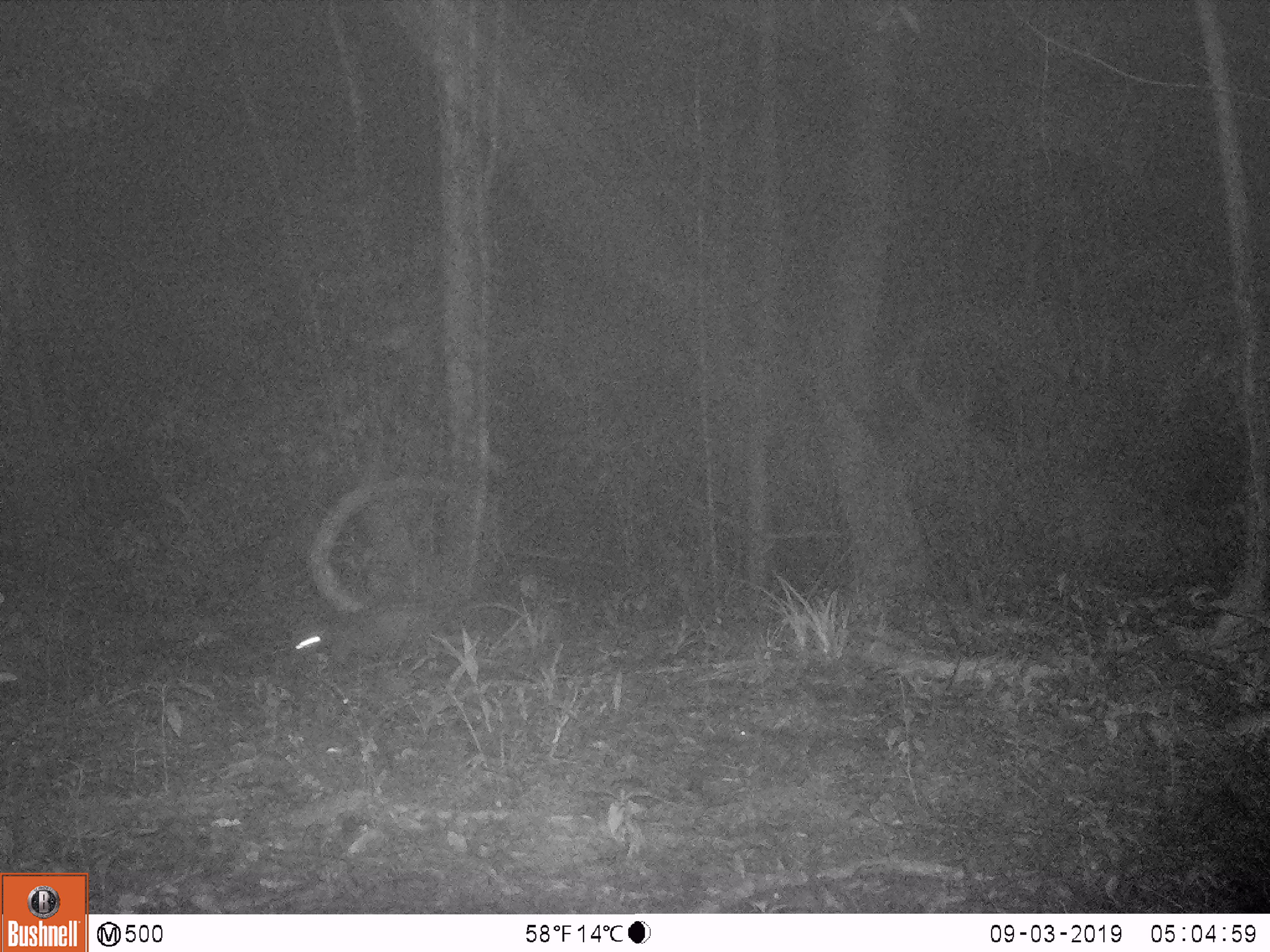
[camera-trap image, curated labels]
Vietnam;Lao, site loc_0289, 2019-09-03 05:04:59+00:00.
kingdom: Animalia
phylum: Chordata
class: Mammalia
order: Carnivora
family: Viverridae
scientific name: Paradoxurinae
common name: palm civet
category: unidentified palm civet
Unidentified palm civet (palm civet) (Paradoxurinae). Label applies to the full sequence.